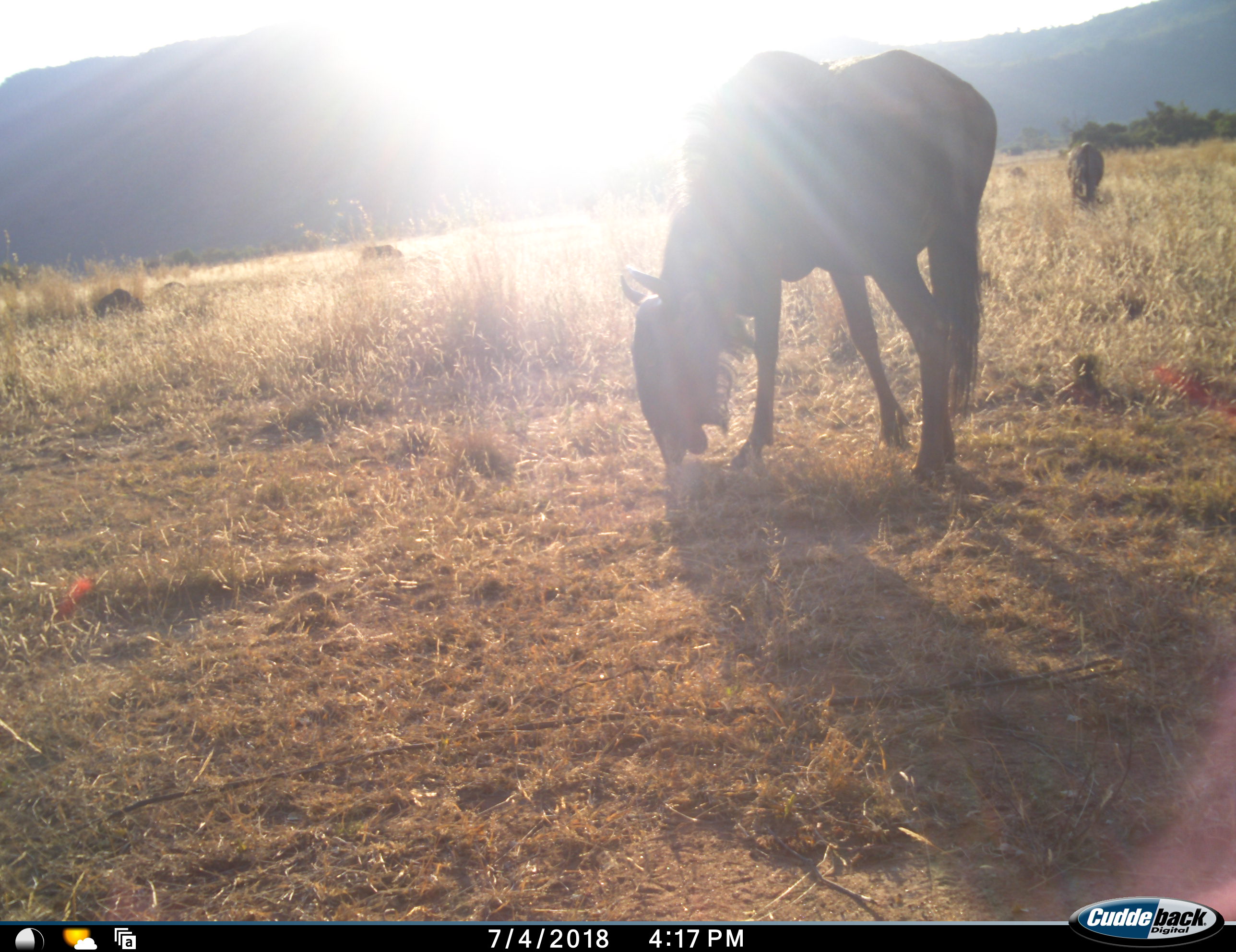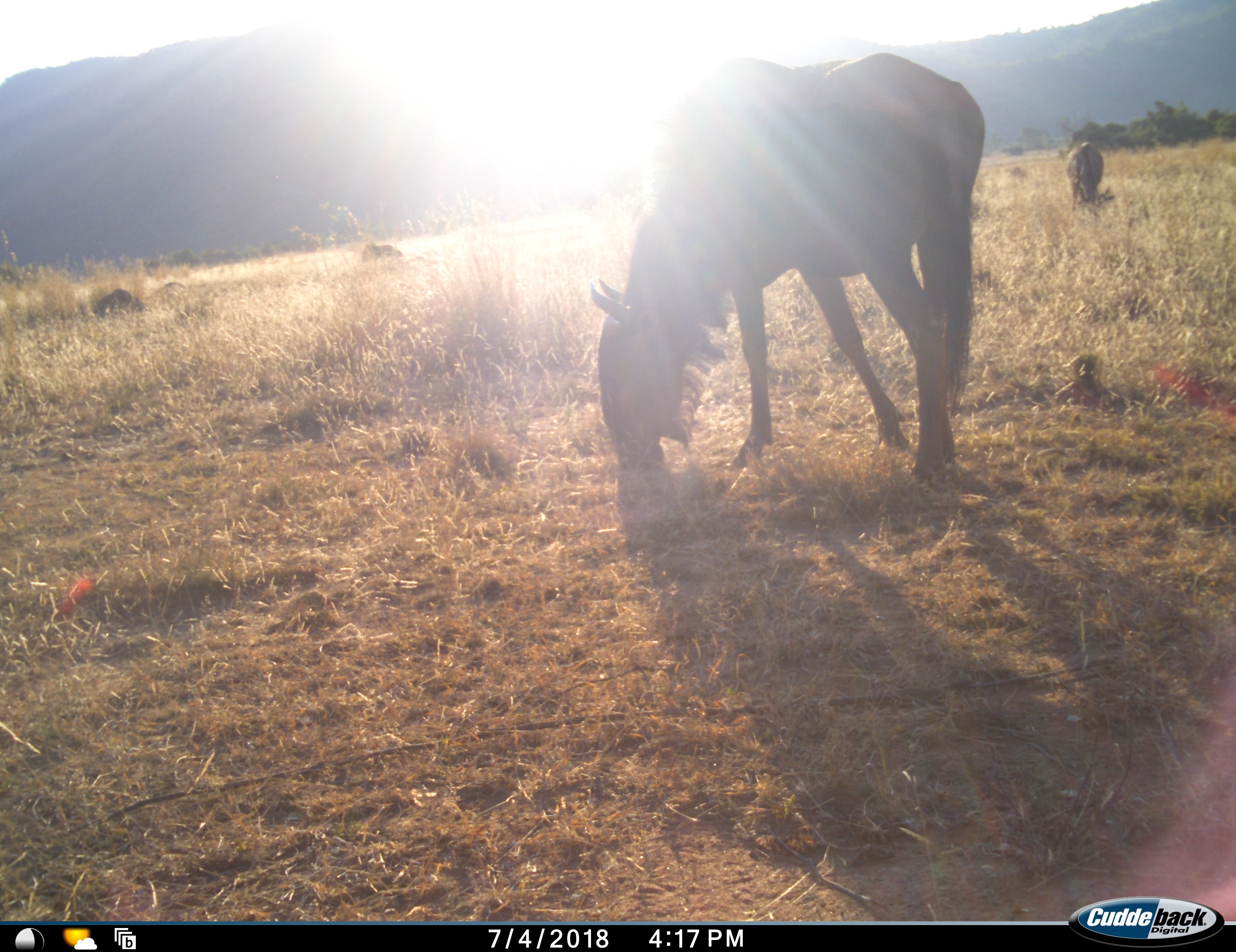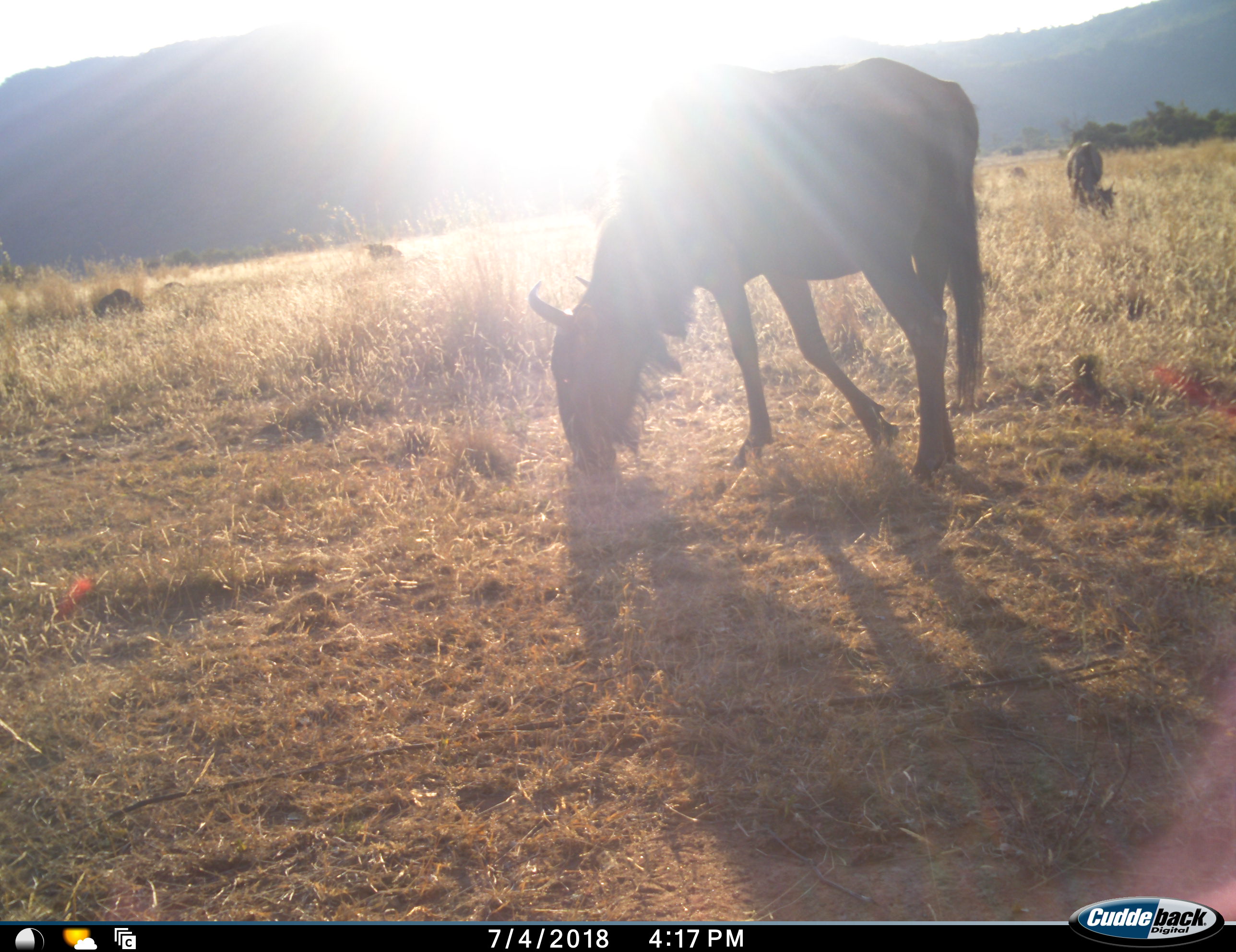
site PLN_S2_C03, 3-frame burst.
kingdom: Animalia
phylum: Chordata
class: Mammalia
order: Artiodactyla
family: Bovidae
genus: Connochaetes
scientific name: Connochaetes taurinus taurinus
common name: blue wildebeest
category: wildebeestblue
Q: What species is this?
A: Wildebeestblue (blue wildebeest) (Connochaetes taurinus taurinus).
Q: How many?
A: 2.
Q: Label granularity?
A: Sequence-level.